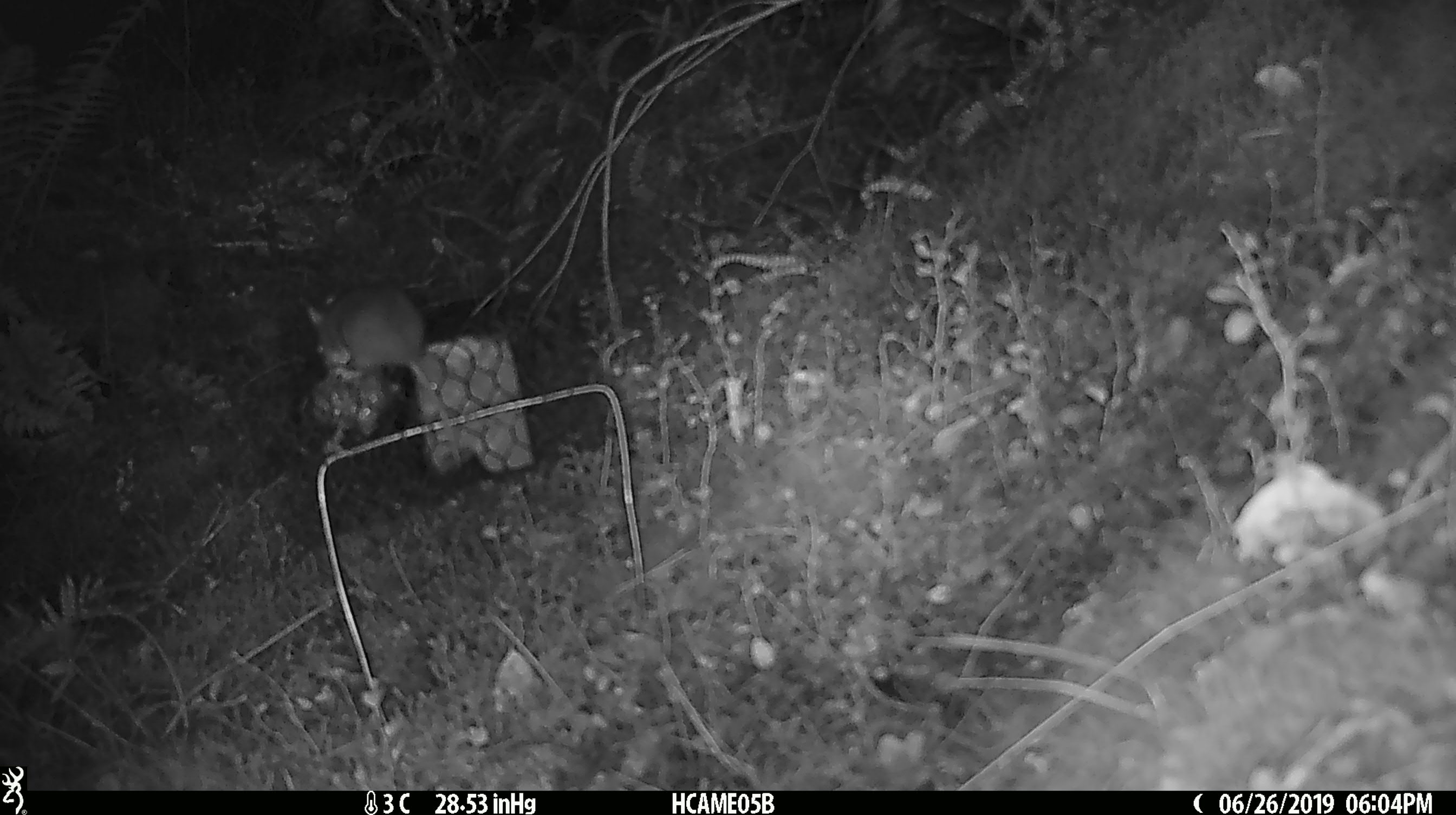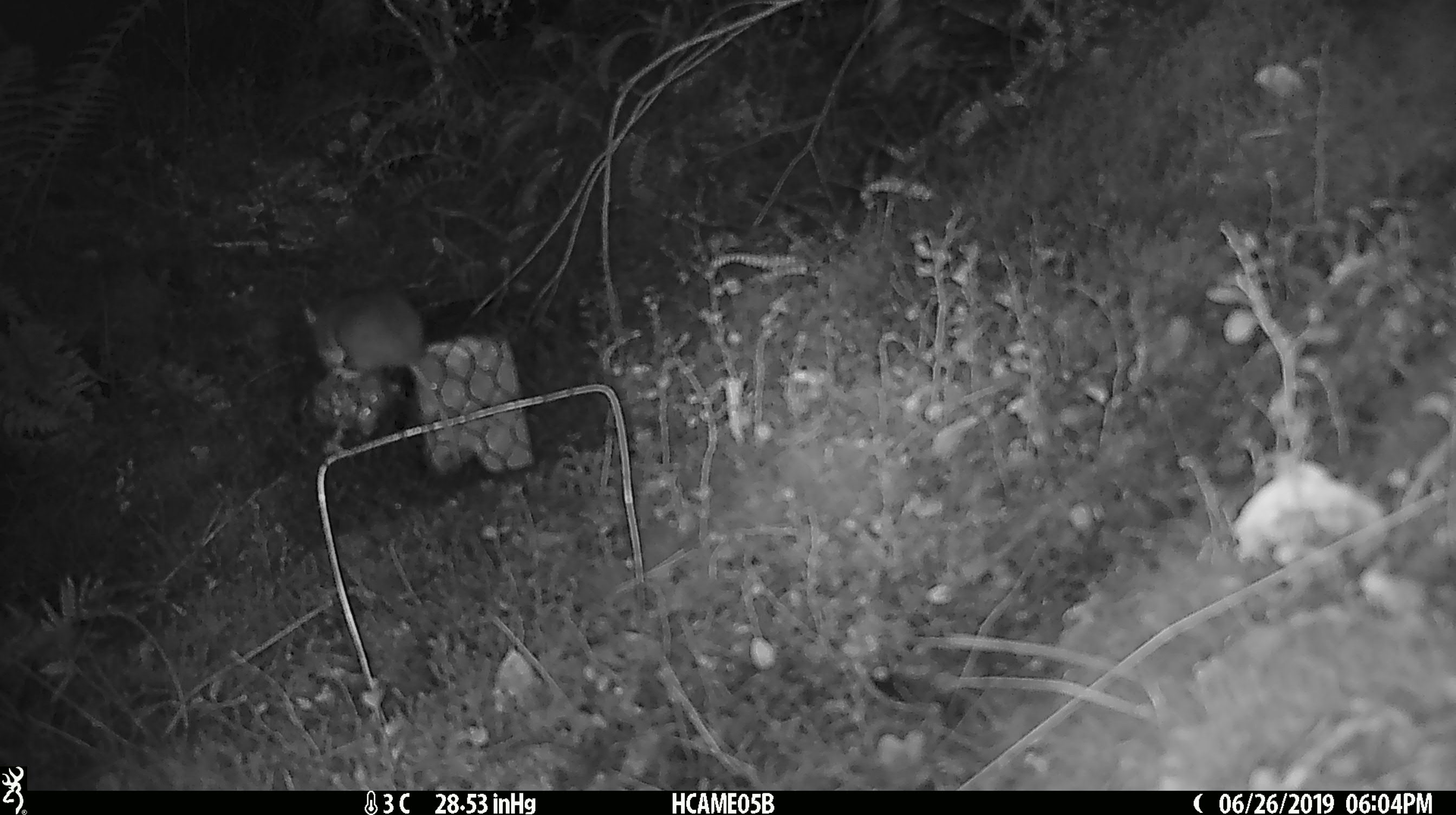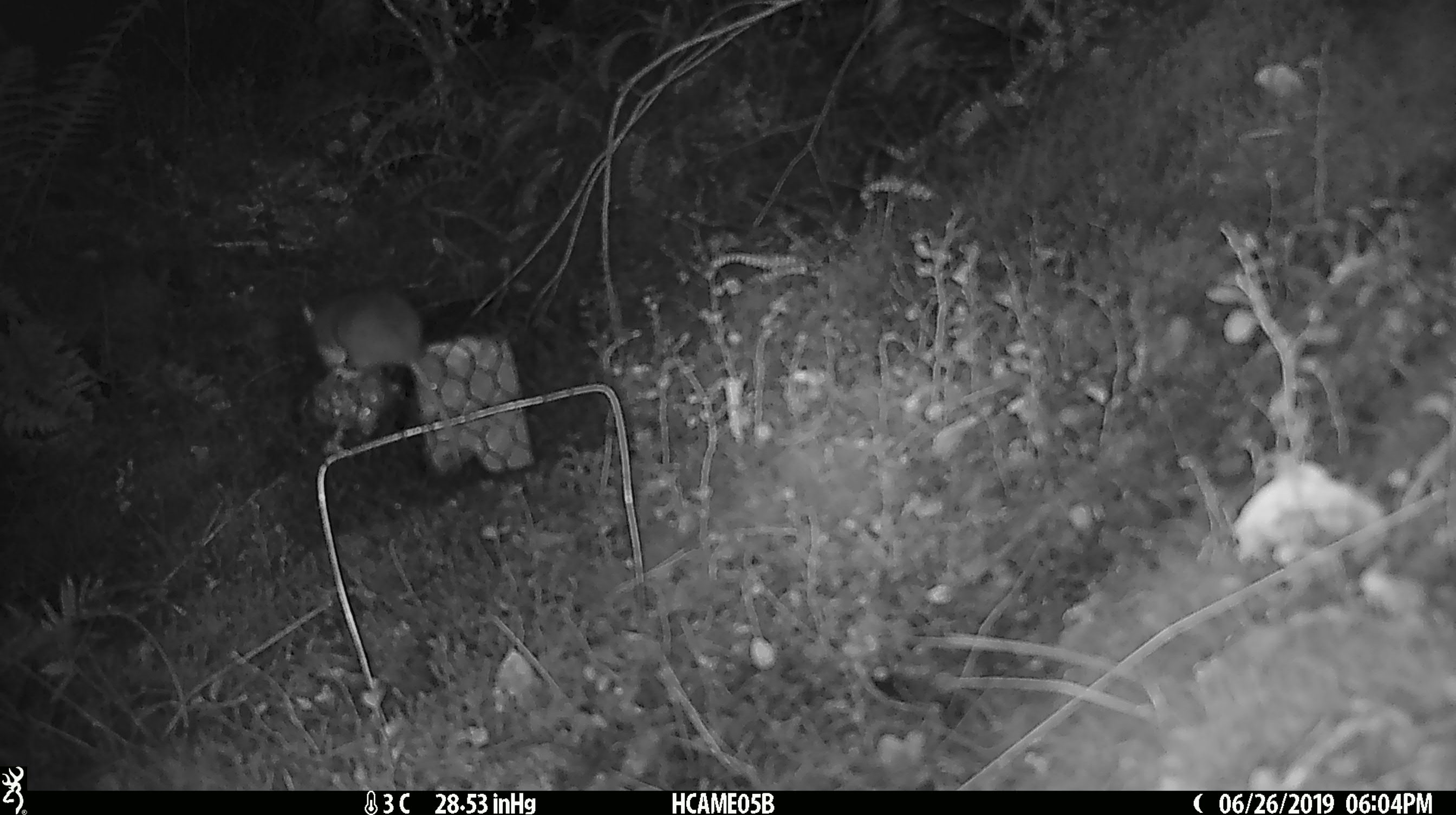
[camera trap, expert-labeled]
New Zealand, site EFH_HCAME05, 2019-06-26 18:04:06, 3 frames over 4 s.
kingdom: Animalia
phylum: Chordata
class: Mammalia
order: Rodentia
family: Muridae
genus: Mus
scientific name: Mus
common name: mouse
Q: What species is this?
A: Mouse (Mus).